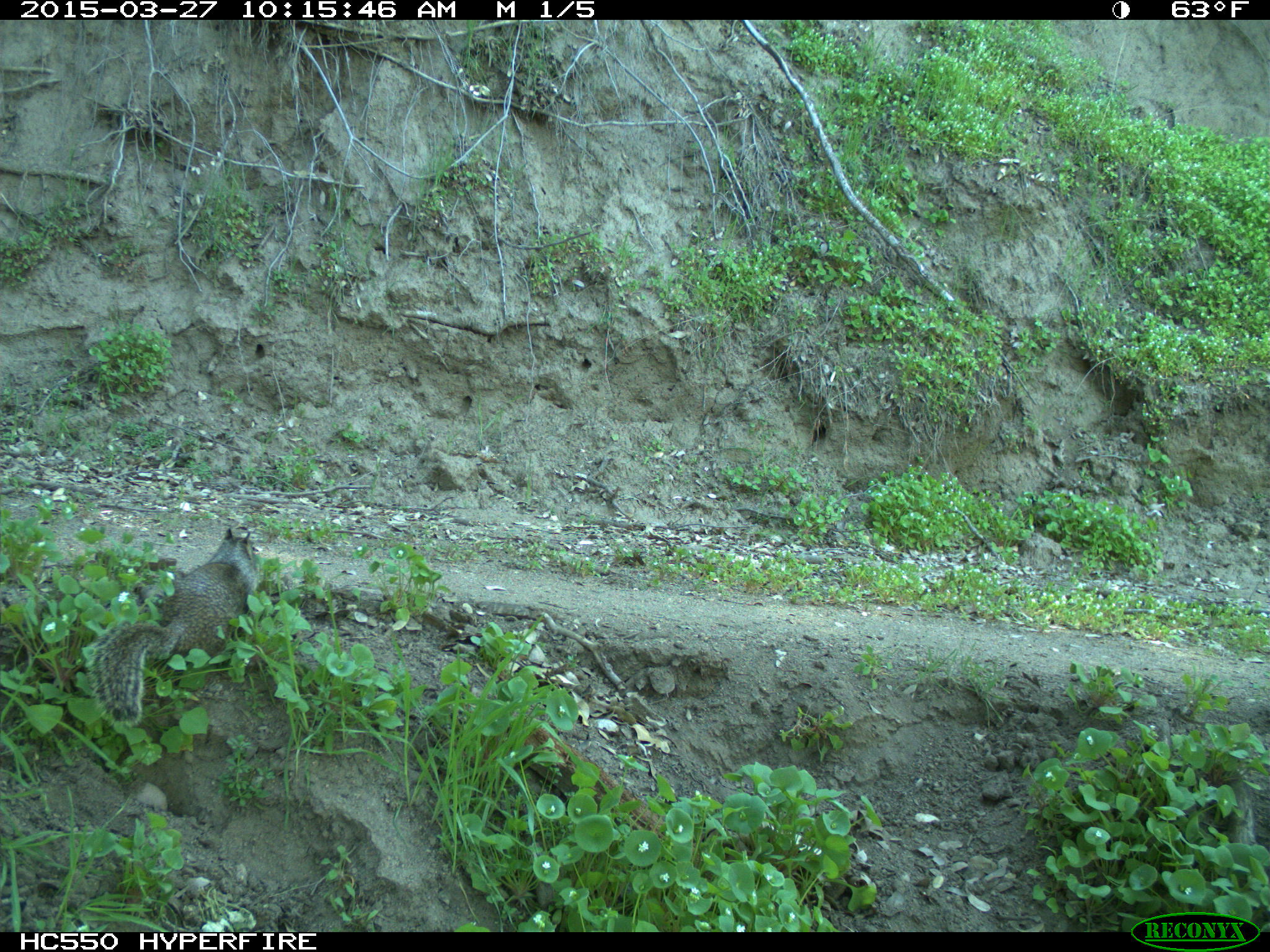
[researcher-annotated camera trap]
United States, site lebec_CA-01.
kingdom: Animalia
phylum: Chordata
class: Mammalia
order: Rodentia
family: Sciuridae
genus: Otospermophilus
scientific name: Otospermophilus beecheyi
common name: california ground squirrel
Otospermophilus beecheyi (california ground squirrel).